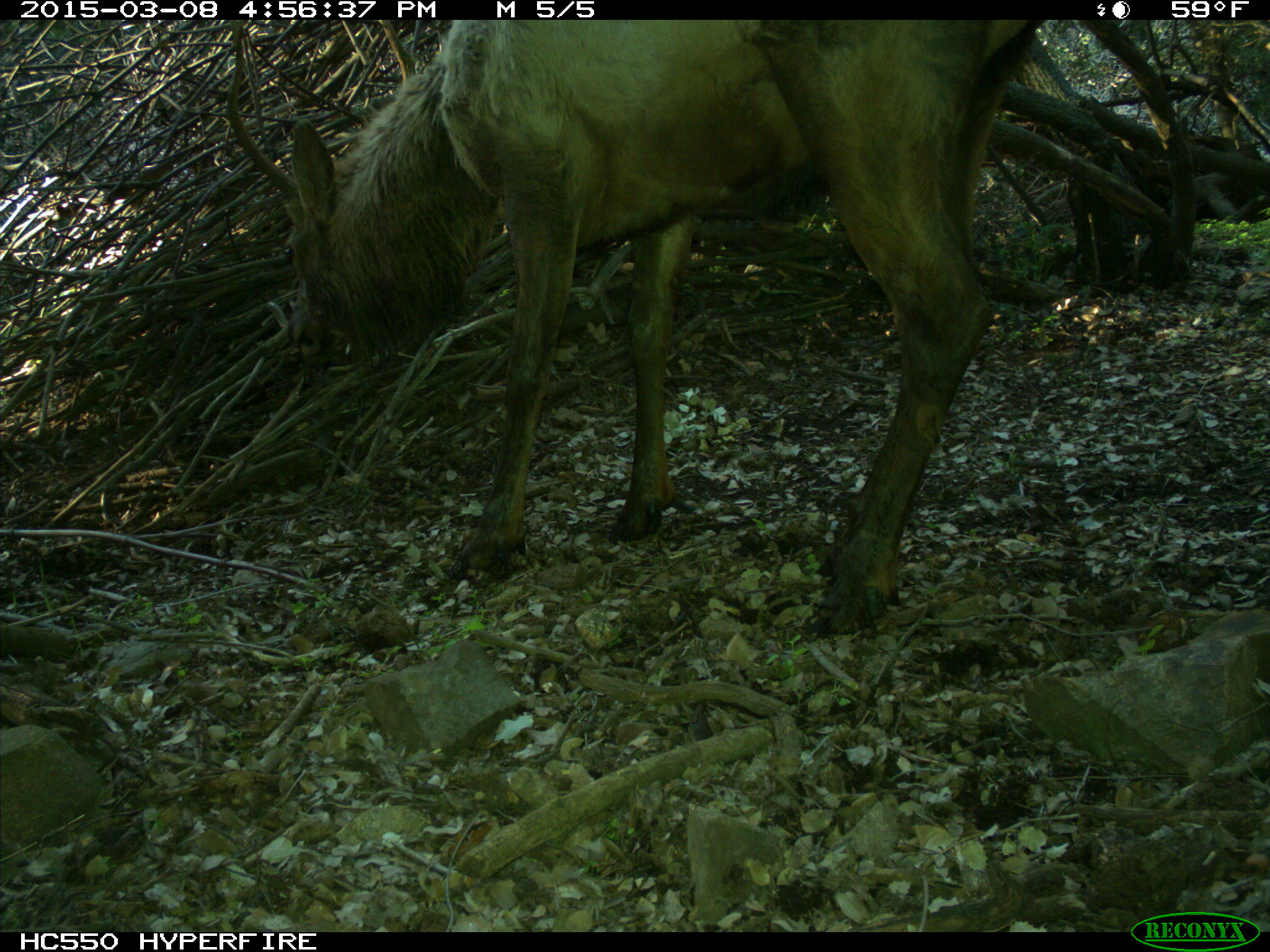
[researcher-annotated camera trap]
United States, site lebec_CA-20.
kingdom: Animalia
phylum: Chordata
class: Mammalia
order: Artiodactyla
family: Cervidae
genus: Cervus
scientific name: Cervus canadensis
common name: elk